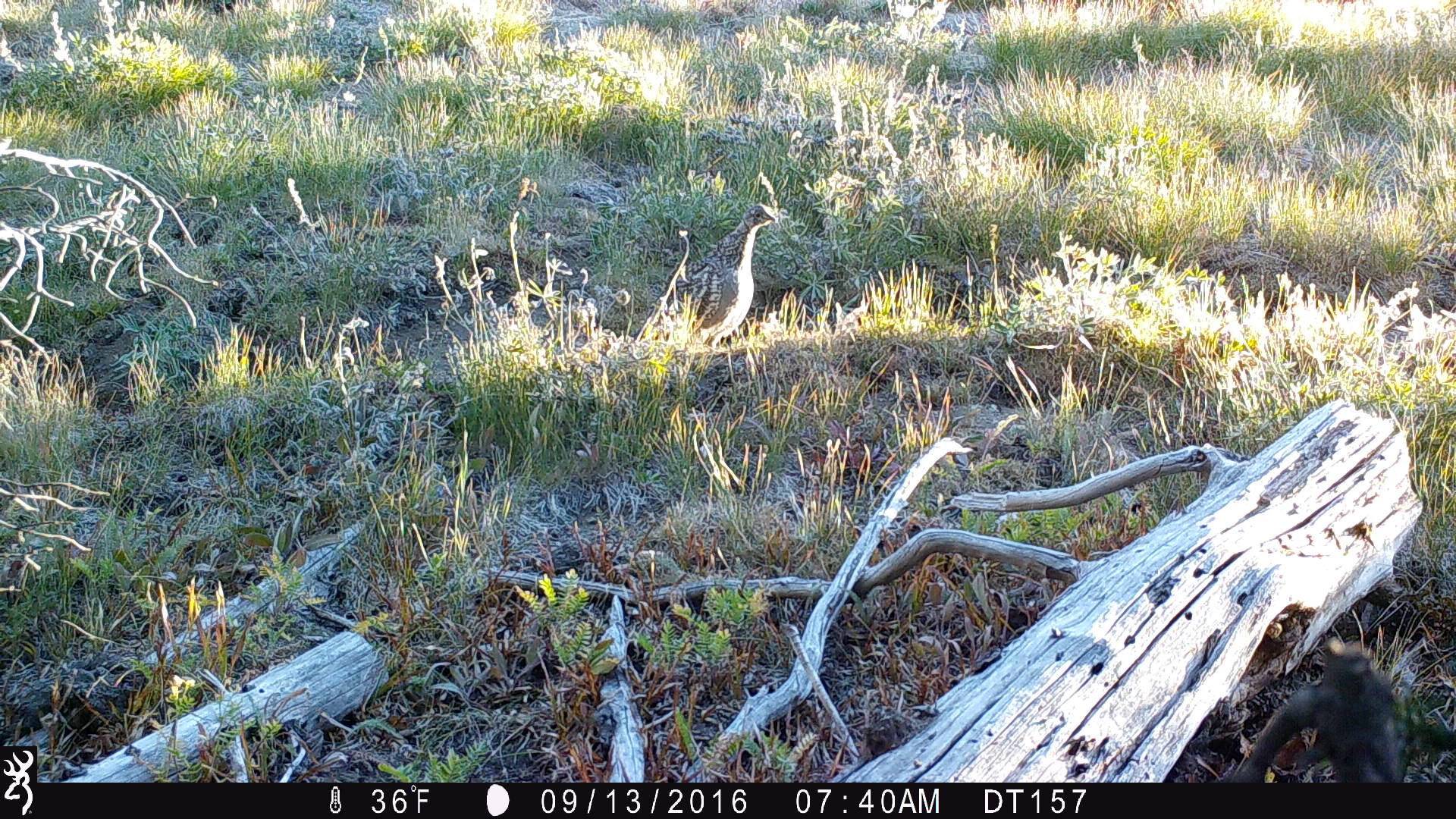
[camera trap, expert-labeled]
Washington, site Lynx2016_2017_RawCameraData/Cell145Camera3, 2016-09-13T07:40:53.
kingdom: Animalia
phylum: Chordata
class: Aves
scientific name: Aves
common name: birds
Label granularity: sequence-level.